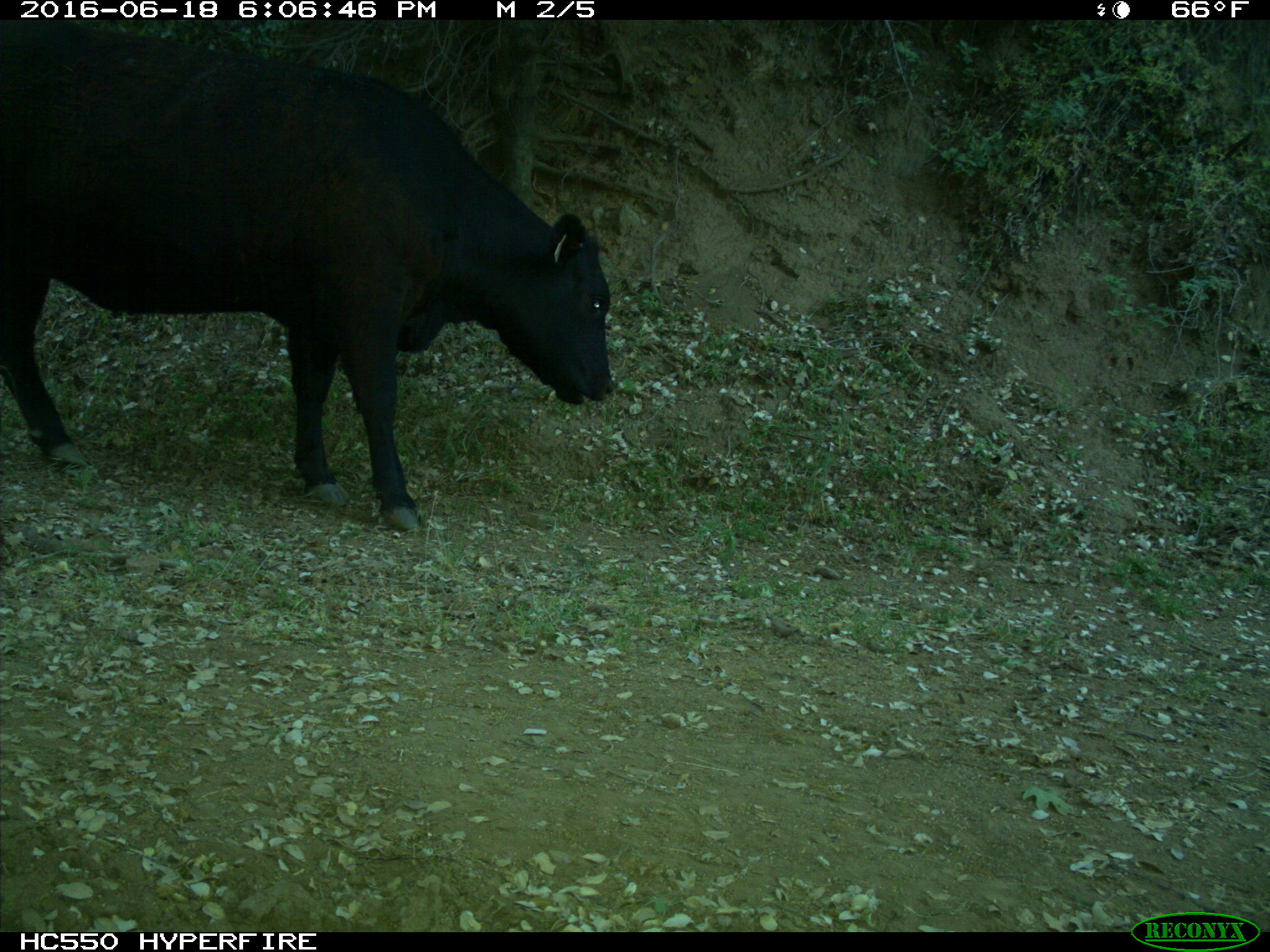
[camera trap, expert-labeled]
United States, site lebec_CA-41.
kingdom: Animalia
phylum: Chordata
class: Mammalia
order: Artiodactyla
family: Bovidae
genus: Bos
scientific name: Bos taurus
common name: domestic cow